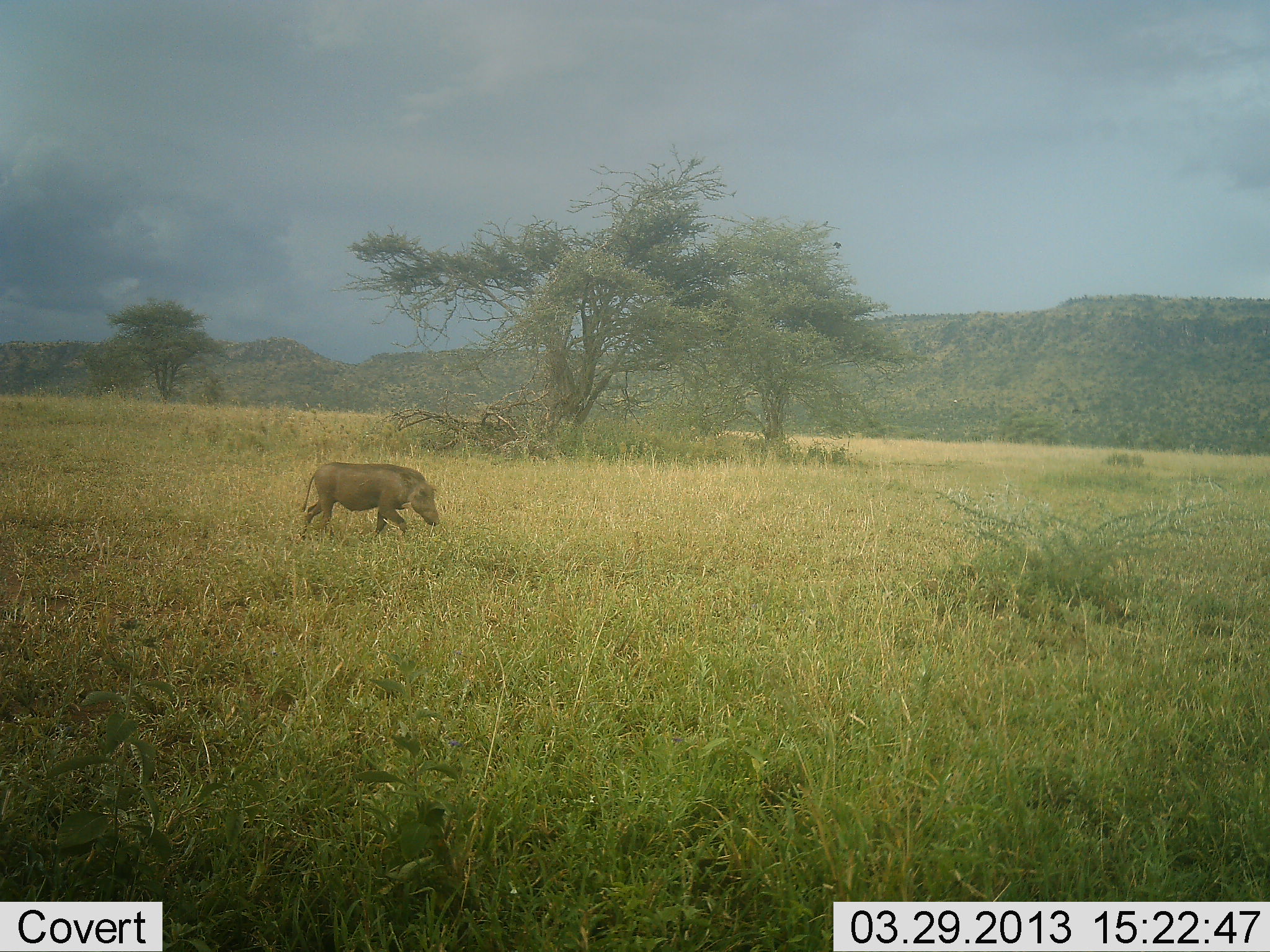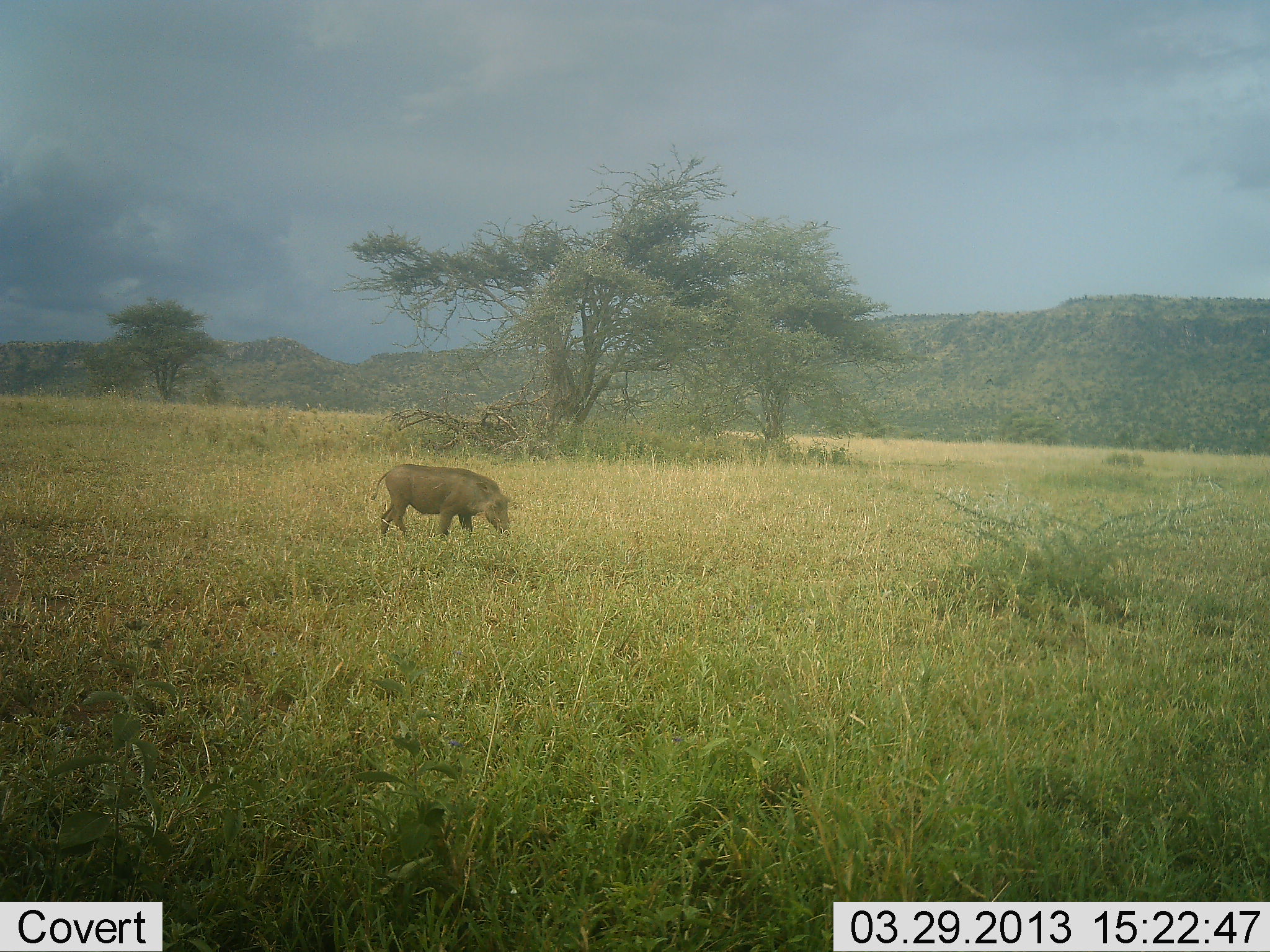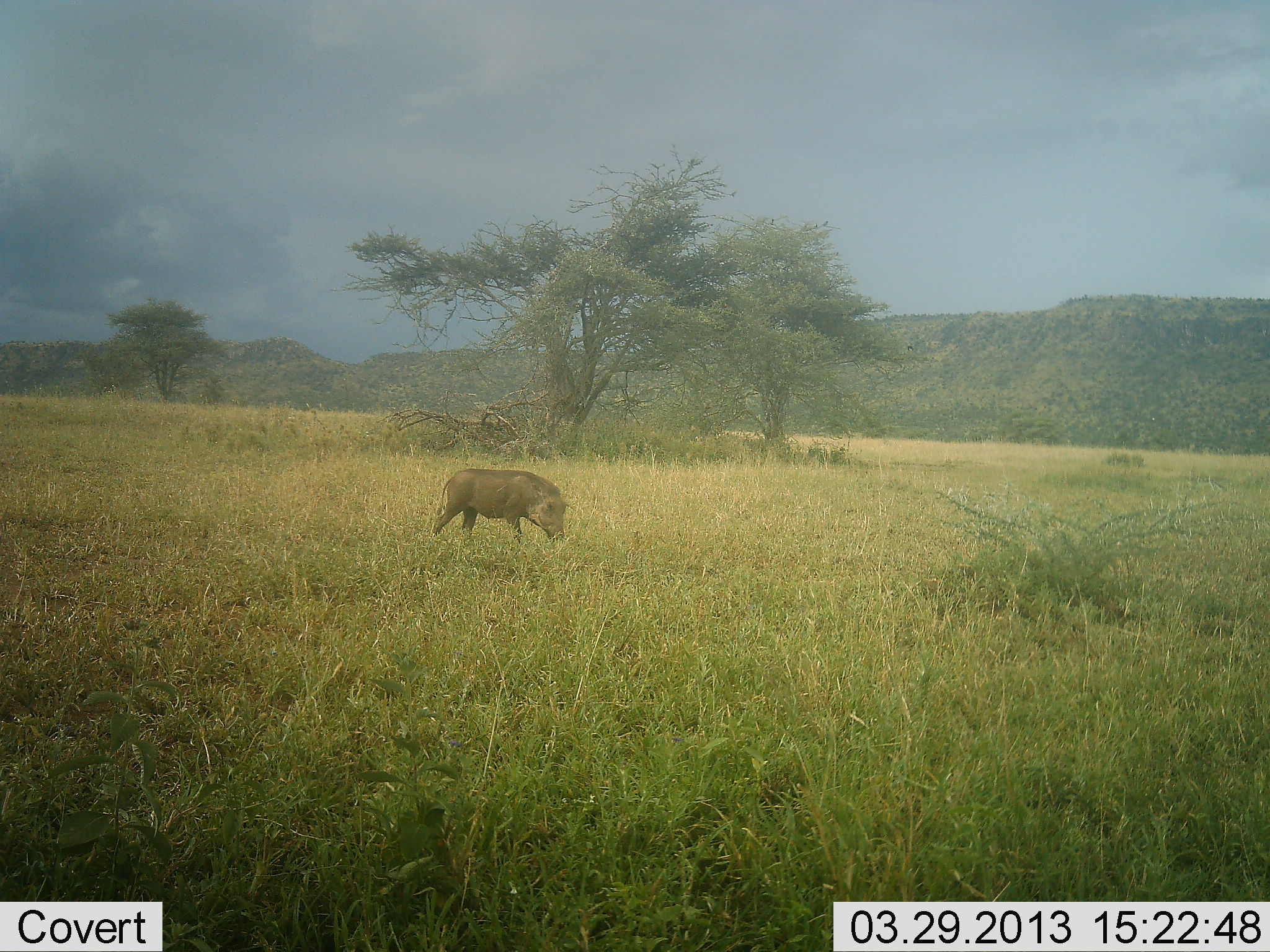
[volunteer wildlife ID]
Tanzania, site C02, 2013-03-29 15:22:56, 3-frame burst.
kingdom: Animalia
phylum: Chordata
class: Mammalia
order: Artiodactyla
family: Suidae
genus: Phacochoerus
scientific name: Phacochoerus africanus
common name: warthog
Warthog (Phacochoerus africanus), count 1. Behavior (volunteer vote fractions): standing 6%, resting 0%, moving 84%, interacting 0%. Young present (vote fraction): 0%. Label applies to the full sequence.